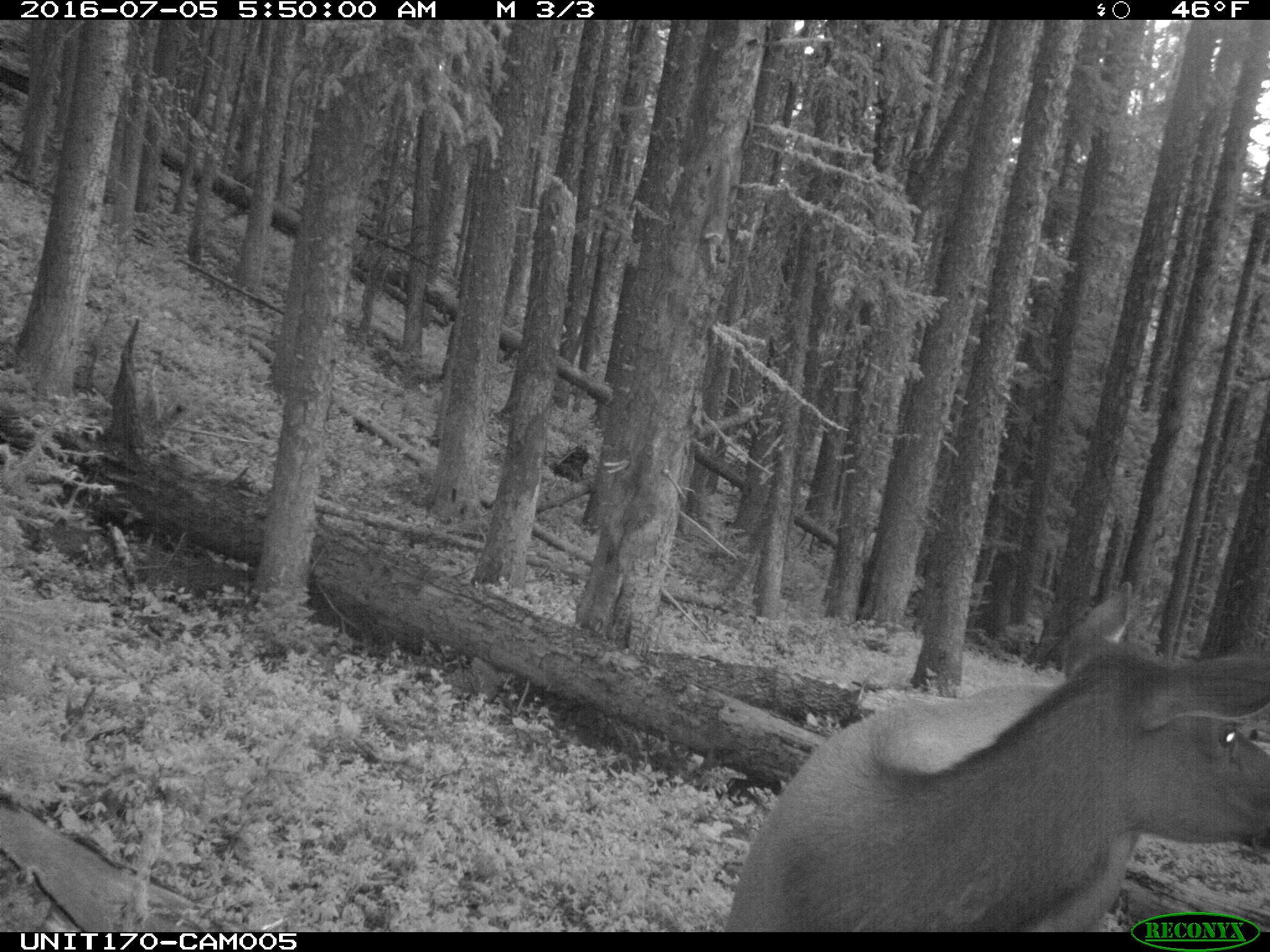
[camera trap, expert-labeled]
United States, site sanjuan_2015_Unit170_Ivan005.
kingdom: Animalia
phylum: Chordata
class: Mammalia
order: Artiodactyla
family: Cervidae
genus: Cervus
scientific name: Cervus elaphus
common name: red deer